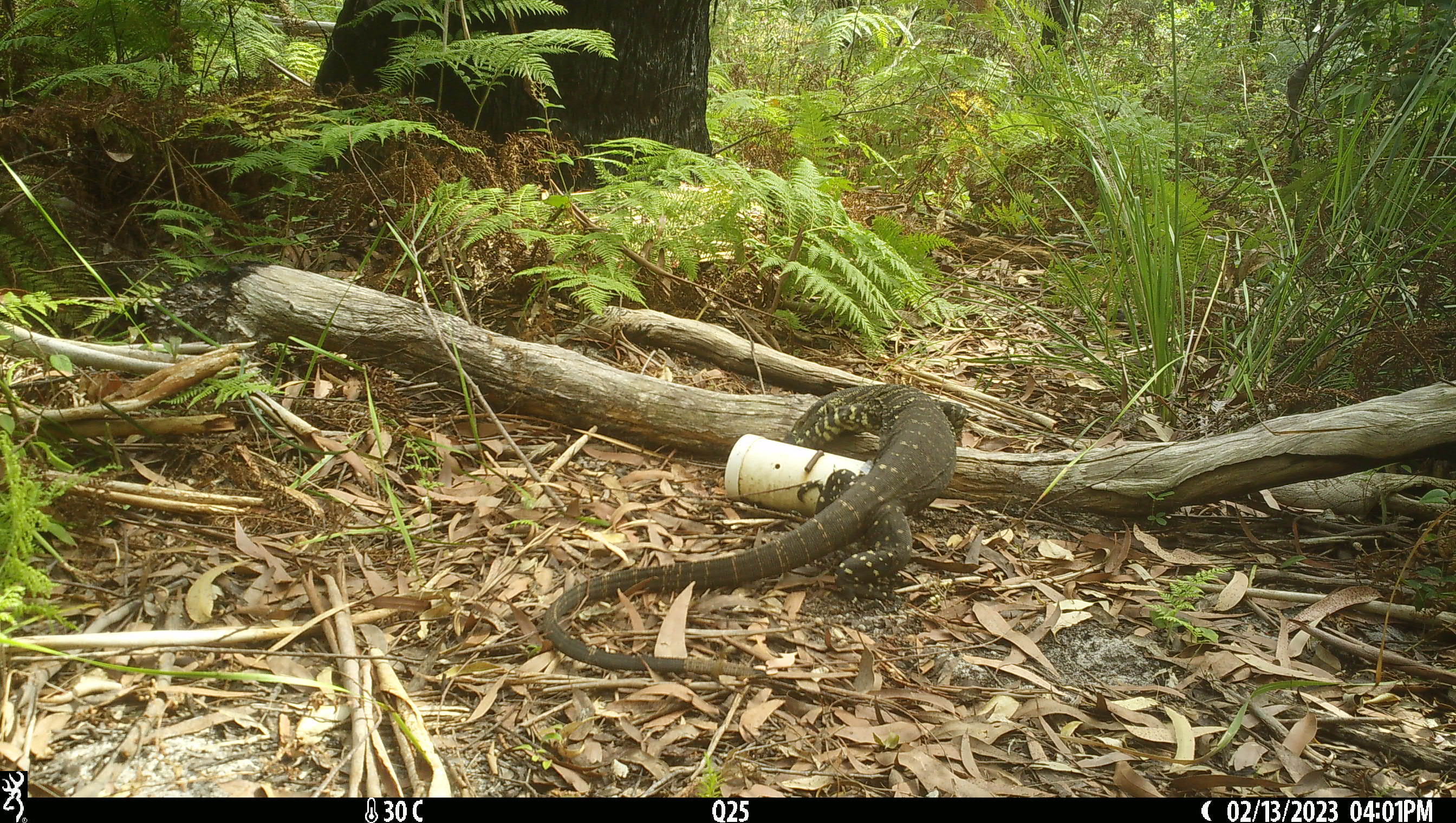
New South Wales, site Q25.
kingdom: Animalia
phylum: Chordata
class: Reptilia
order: Squamata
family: Varanidae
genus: Varanus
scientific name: Varanus varius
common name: lace monitor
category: goanna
Goanna (lace monitor) (Varanus varius).